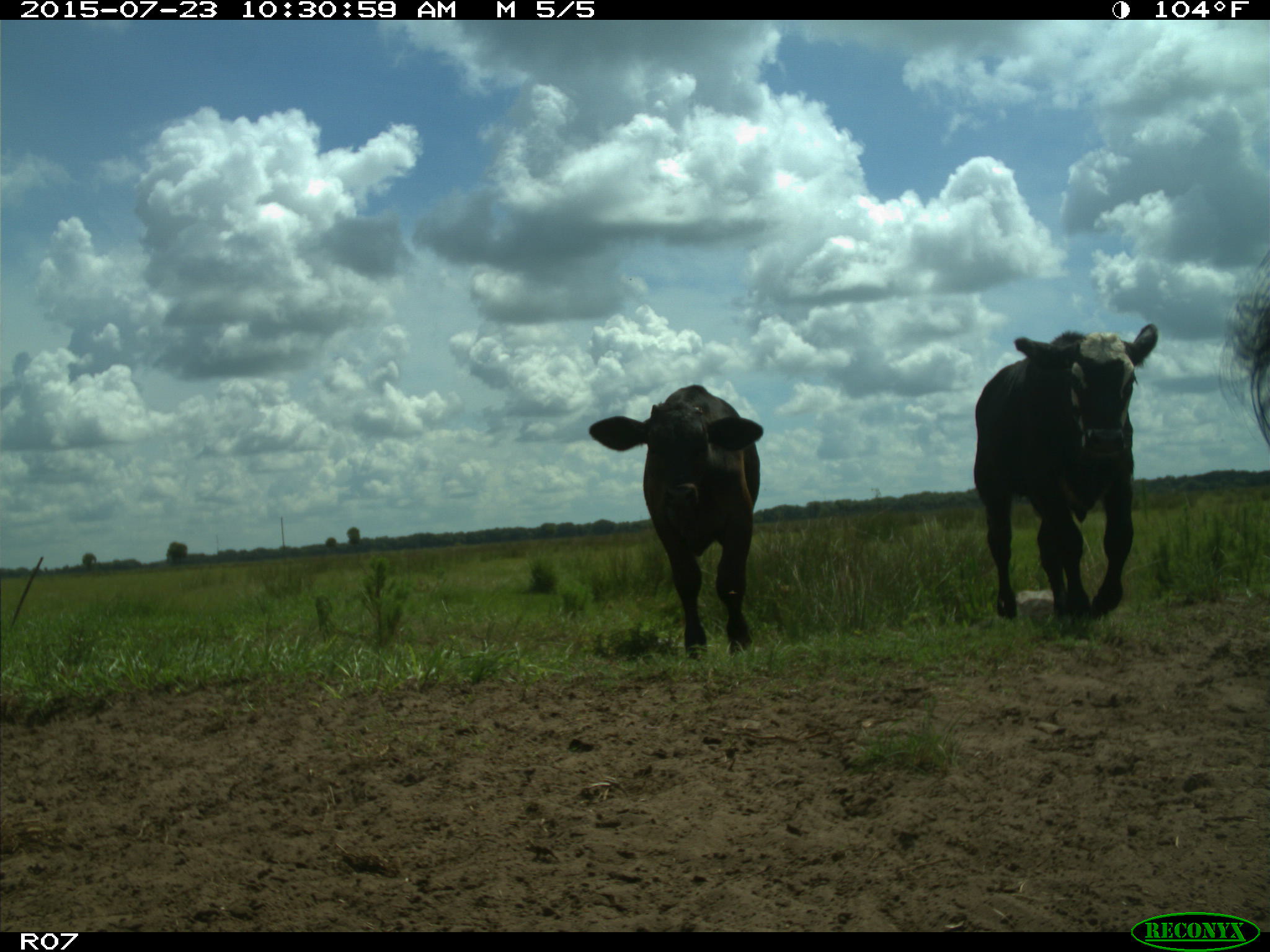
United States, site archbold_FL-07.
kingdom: Animalia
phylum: Chordata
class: Mammalia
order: Artiodactyla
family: Bovidae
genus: Bos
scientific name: Bos taurus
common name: domestic cow